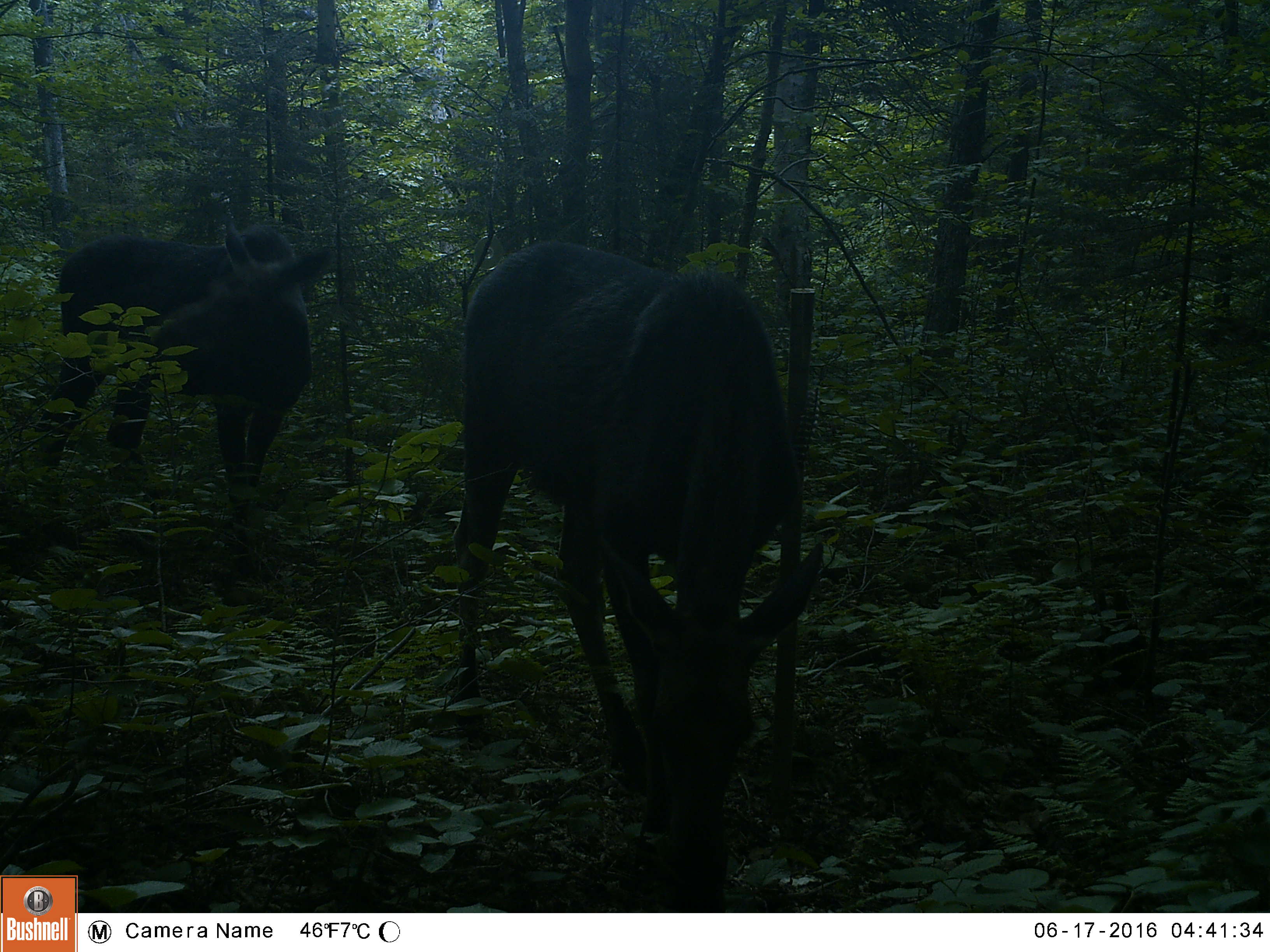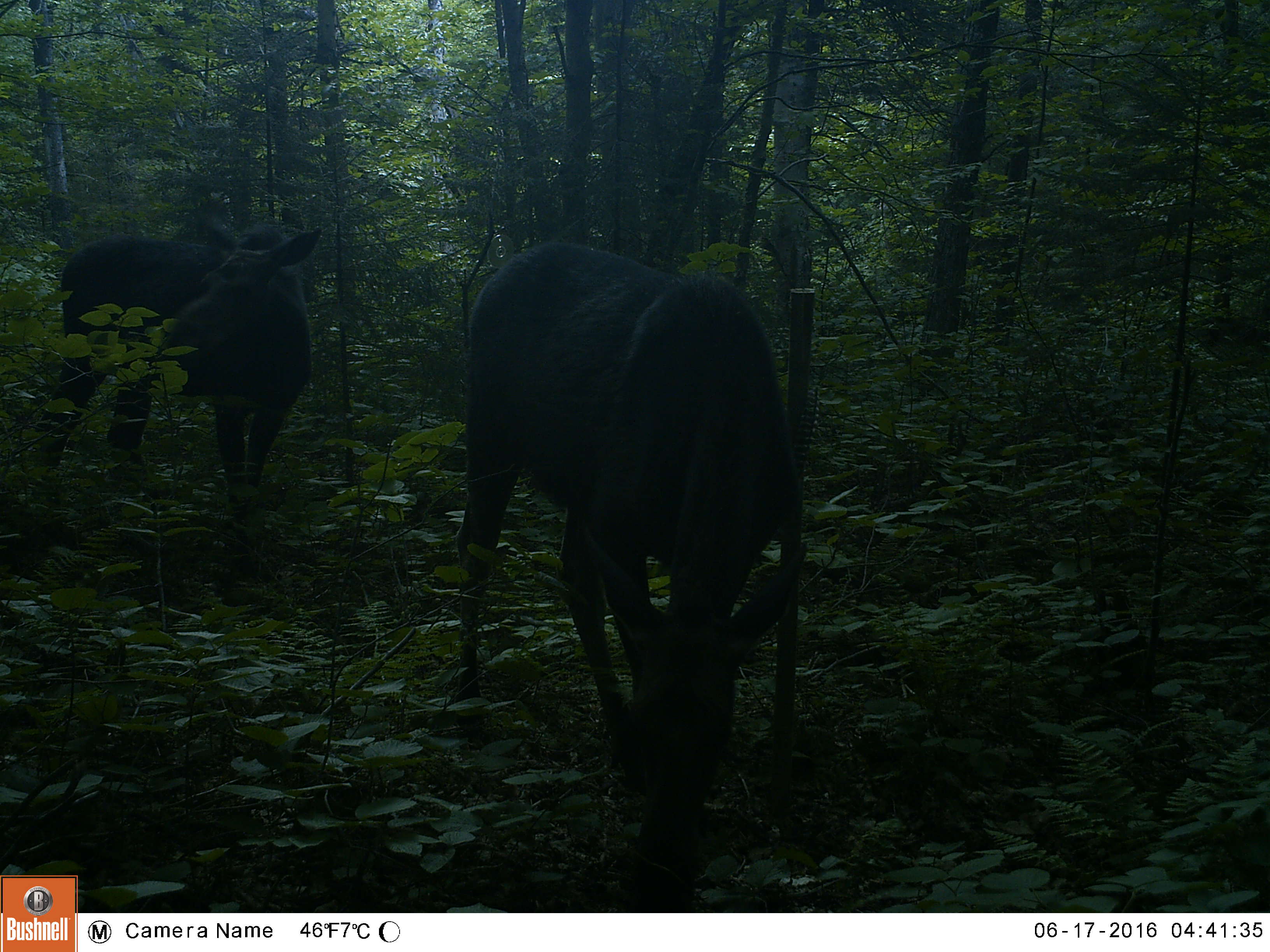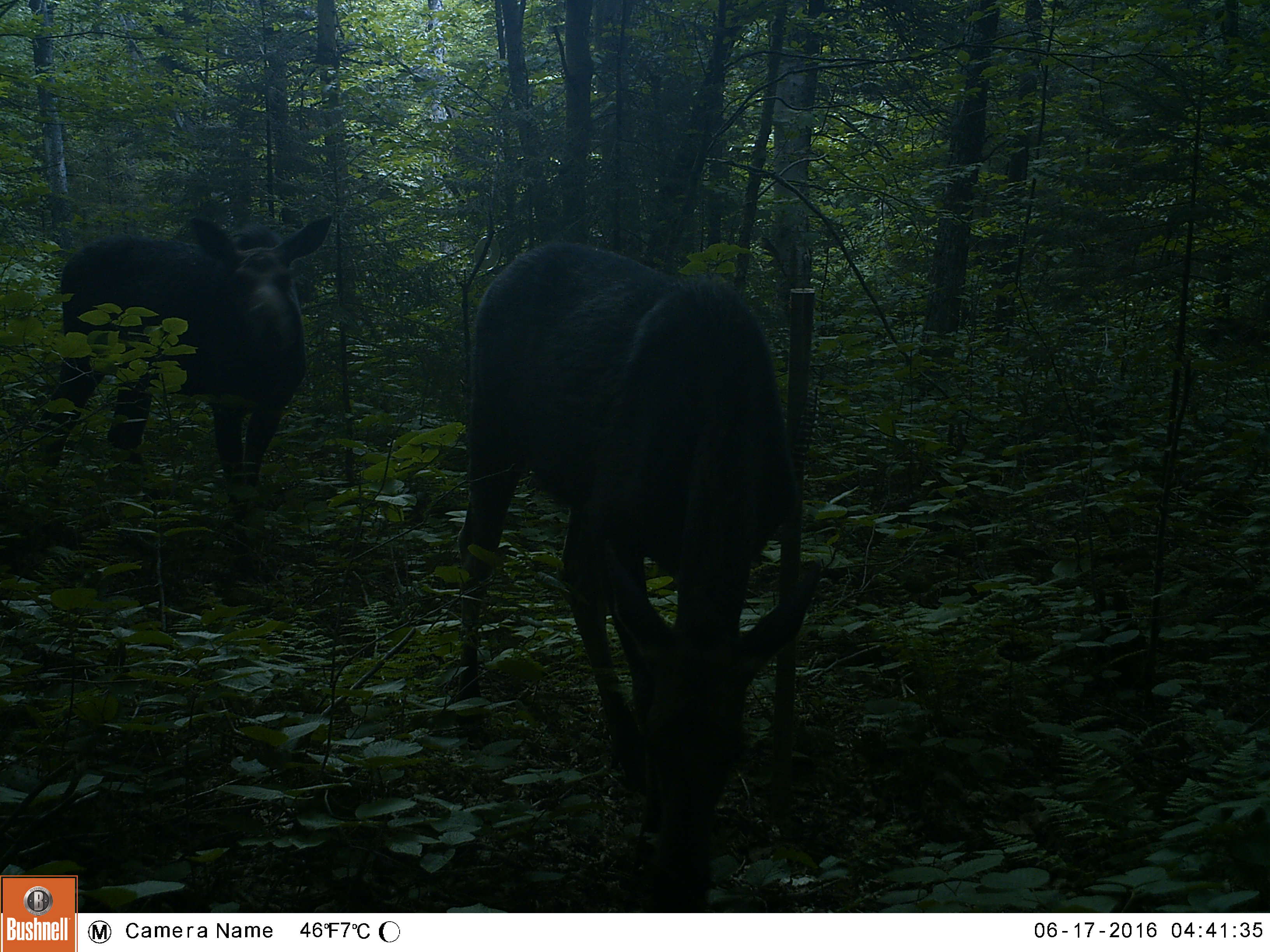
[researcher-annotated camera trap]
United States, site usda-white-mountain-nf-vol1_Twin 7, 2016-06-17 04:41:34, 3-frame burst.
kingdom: Animalia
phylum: Chordata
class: Mammalia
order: Artiodactyla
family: Cervidae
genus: Alces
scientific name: Alces alces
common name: moose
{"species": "moose (Alces alces)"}